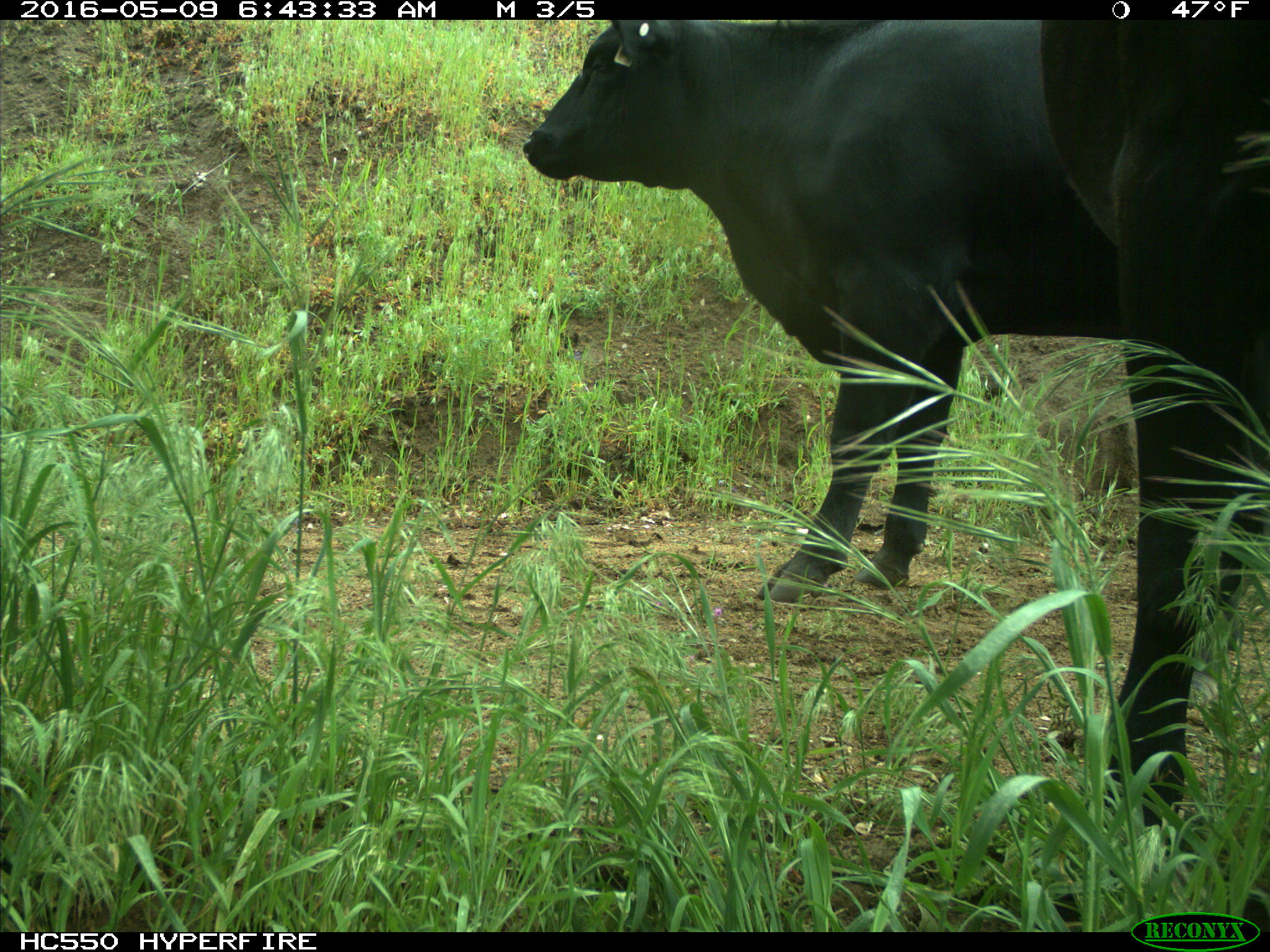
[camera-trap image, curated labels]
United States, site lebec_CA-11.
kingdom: Animalia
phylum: Chordata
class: Mammalia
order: Artiodactyla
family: Bovidae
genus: Bos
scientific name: Bos taurus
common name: domestic cow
Bos taurus (domestic cow).